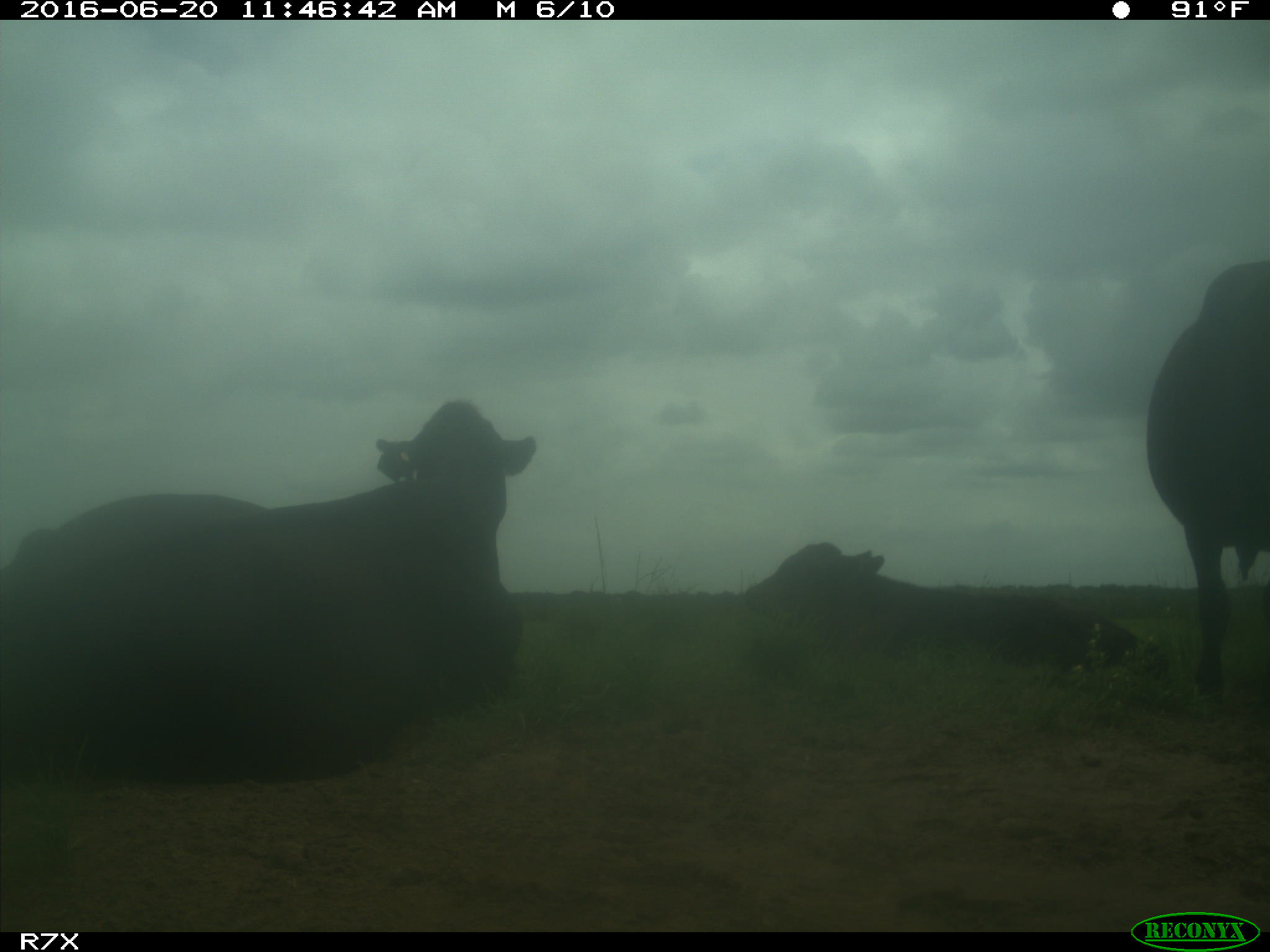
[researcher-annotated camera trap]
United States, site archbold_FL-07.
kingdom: Animalia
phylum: Chordata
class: Mammalia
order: Artiodactyla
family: Bovidae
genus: Bos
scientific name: Bos taurus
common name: domestic cow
Bos taurus (domestic cow).